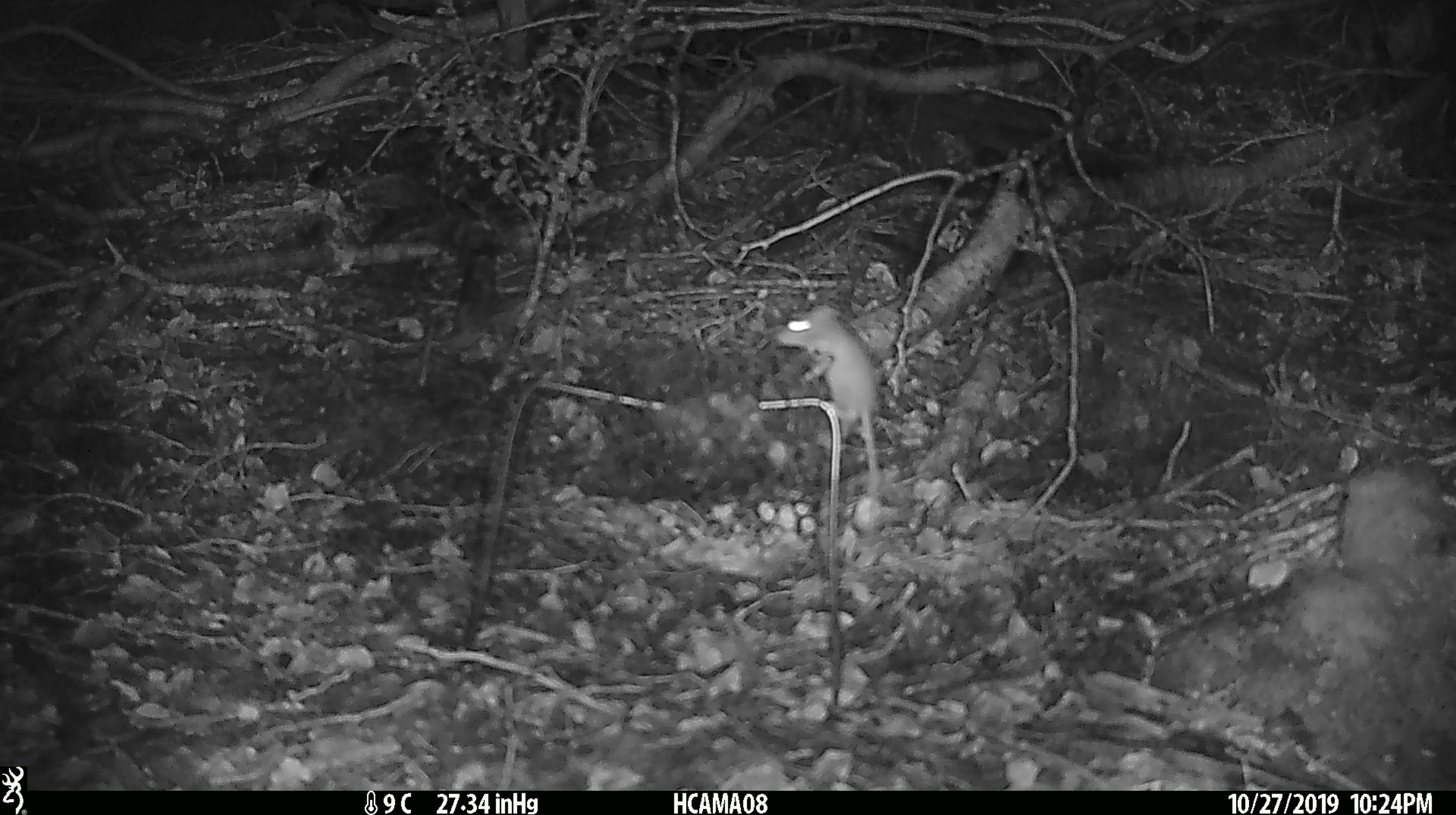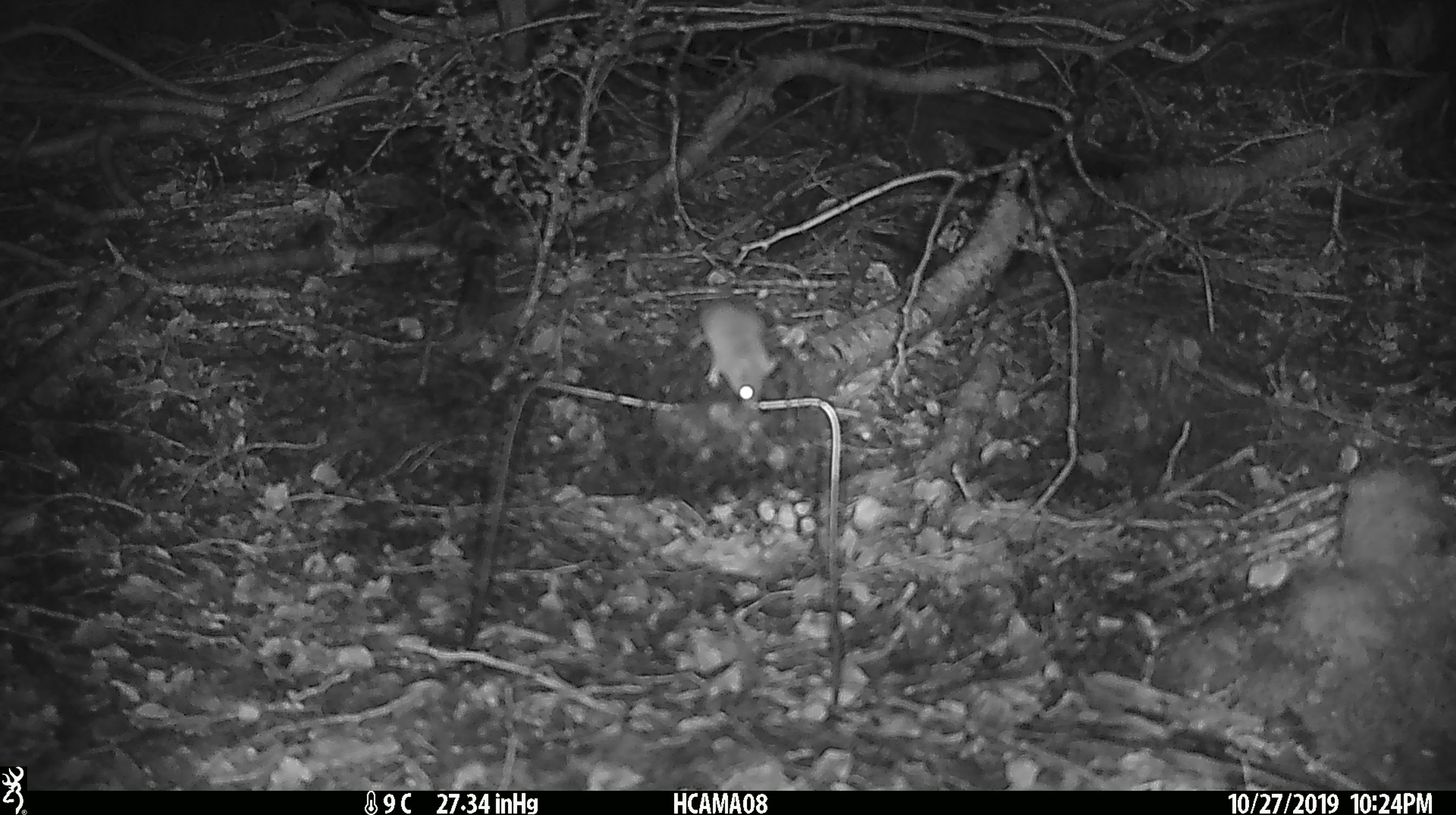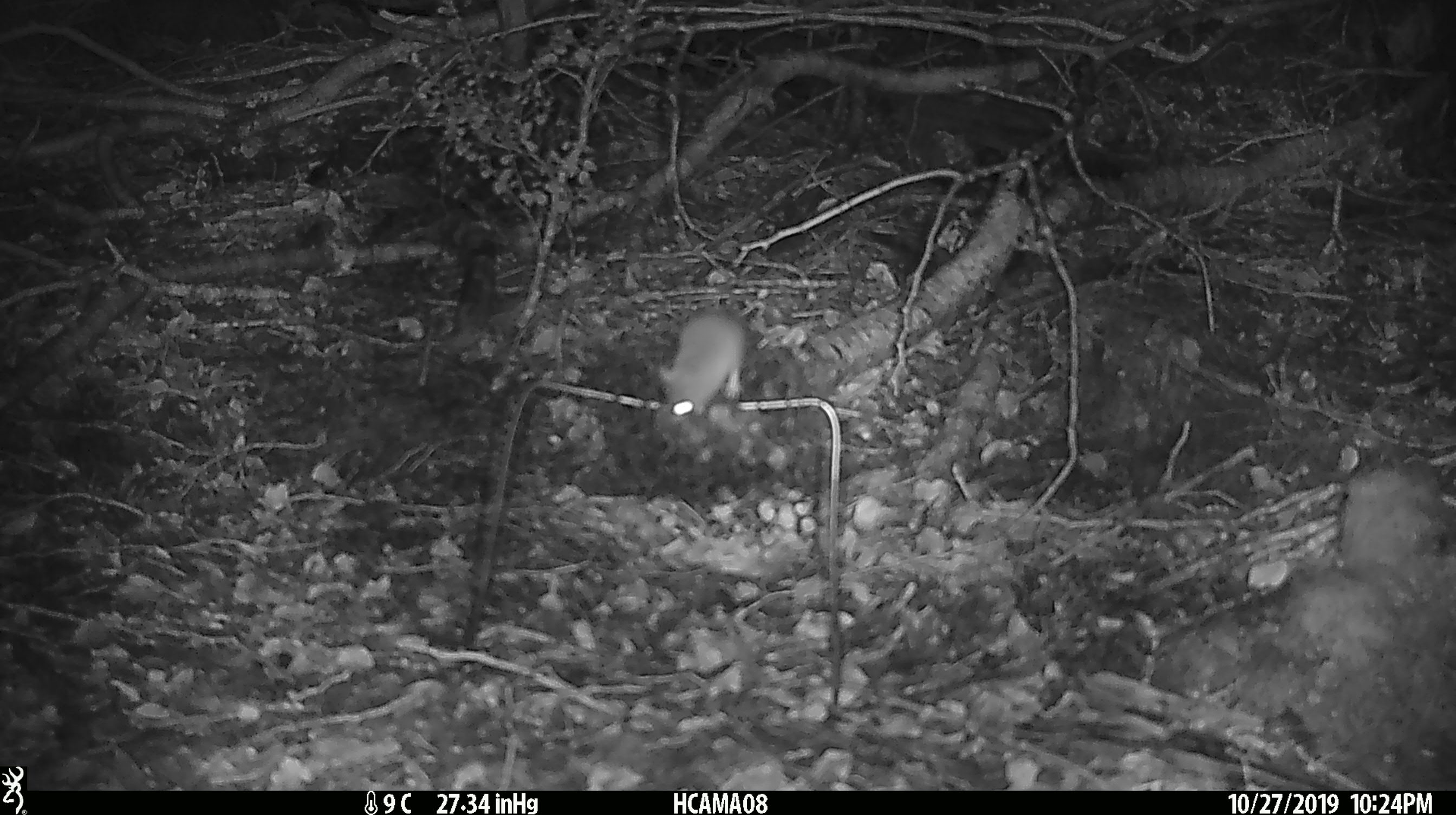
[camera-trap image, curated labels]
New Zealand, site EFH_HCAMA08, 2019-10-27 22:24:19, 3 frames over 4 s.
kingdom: Animalia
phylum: Chordata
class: Mammalia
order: Rodentia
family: Muridae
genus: Mus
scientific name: Mus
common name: mouse